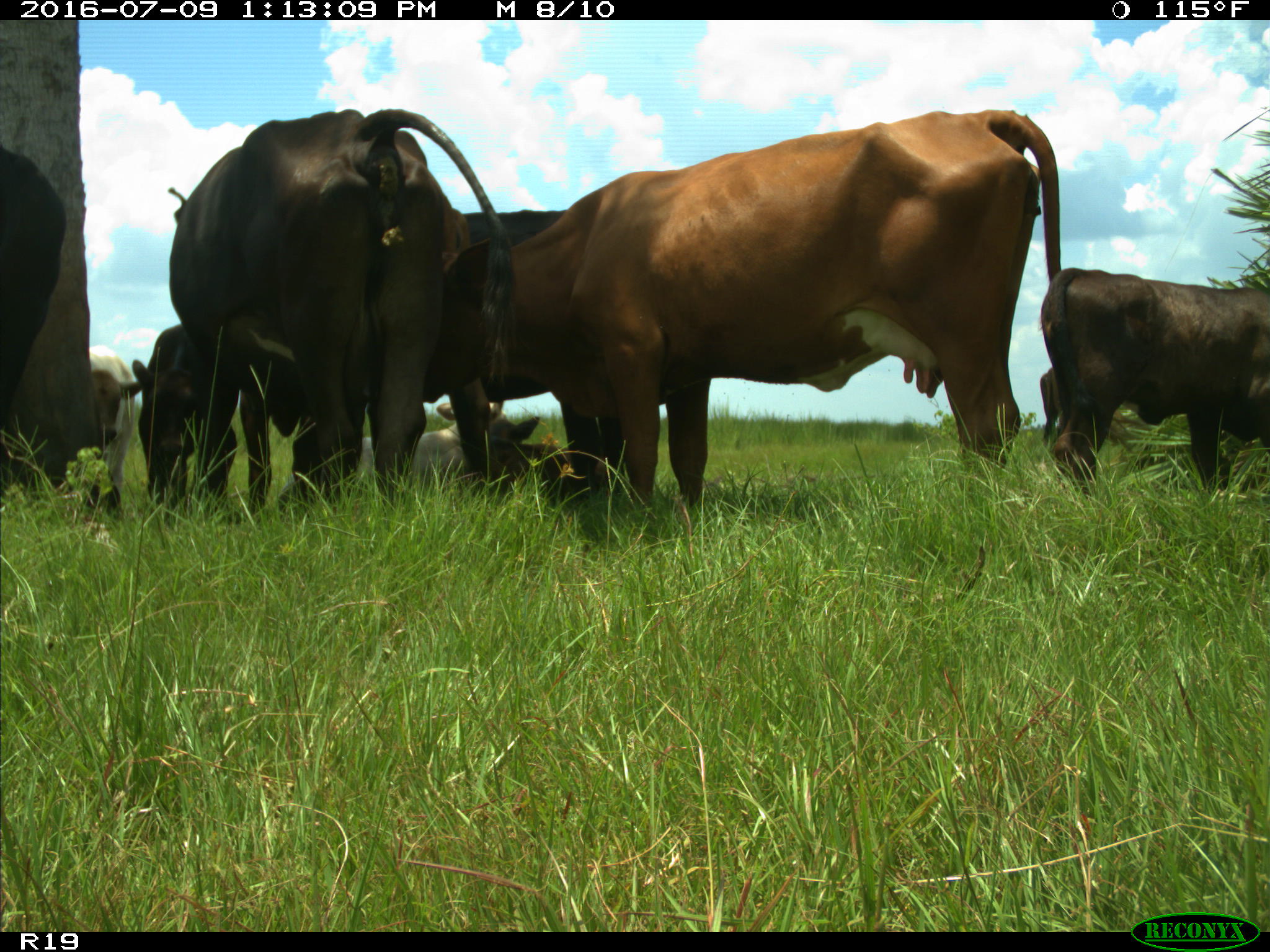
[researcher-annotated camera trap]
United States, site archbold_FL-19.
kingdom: Animalia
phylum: Chordata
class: Mammalia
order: Artiodactyla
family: Bovidae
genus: Bos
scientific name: Bos taurus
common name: domestic cow